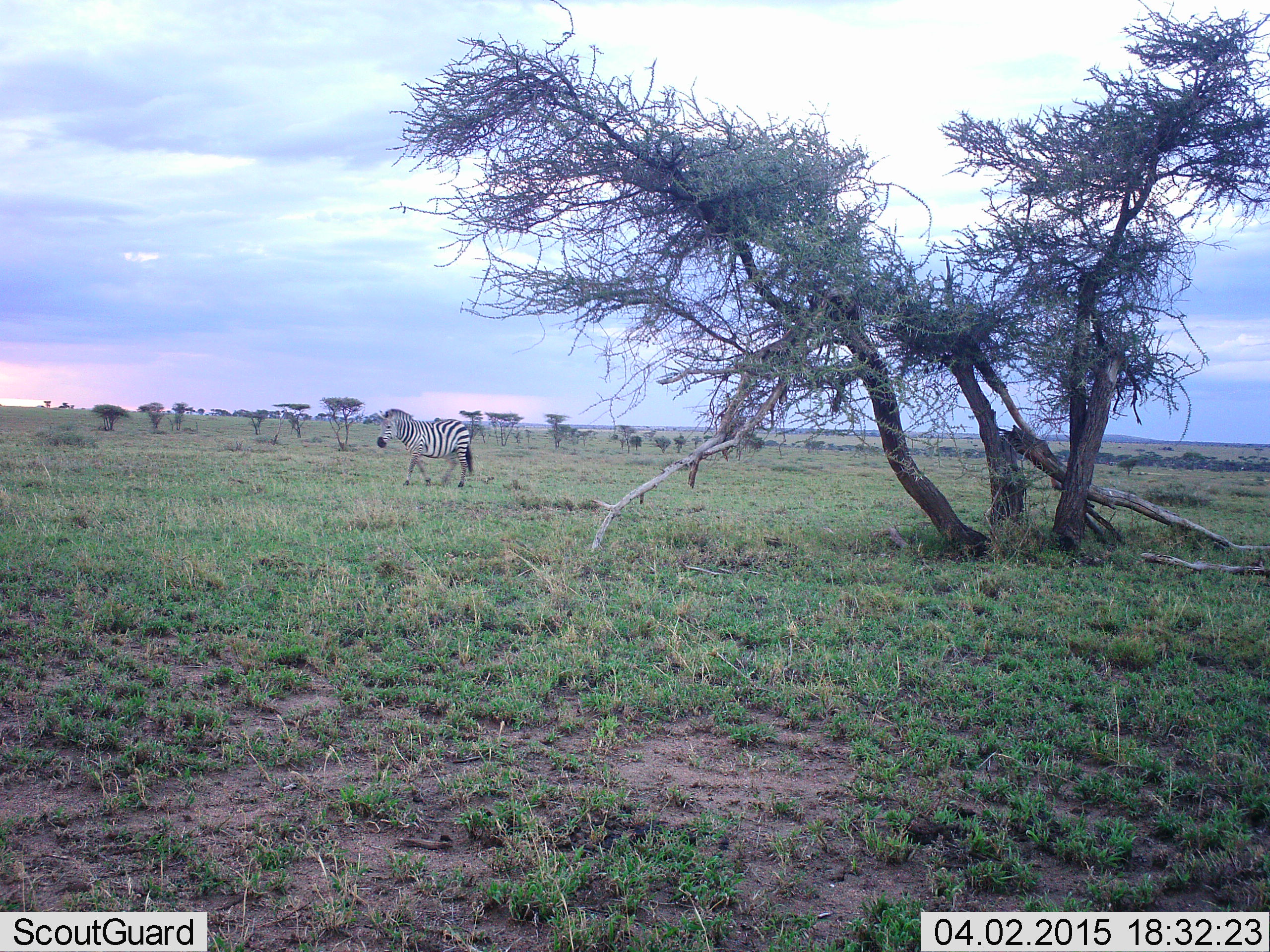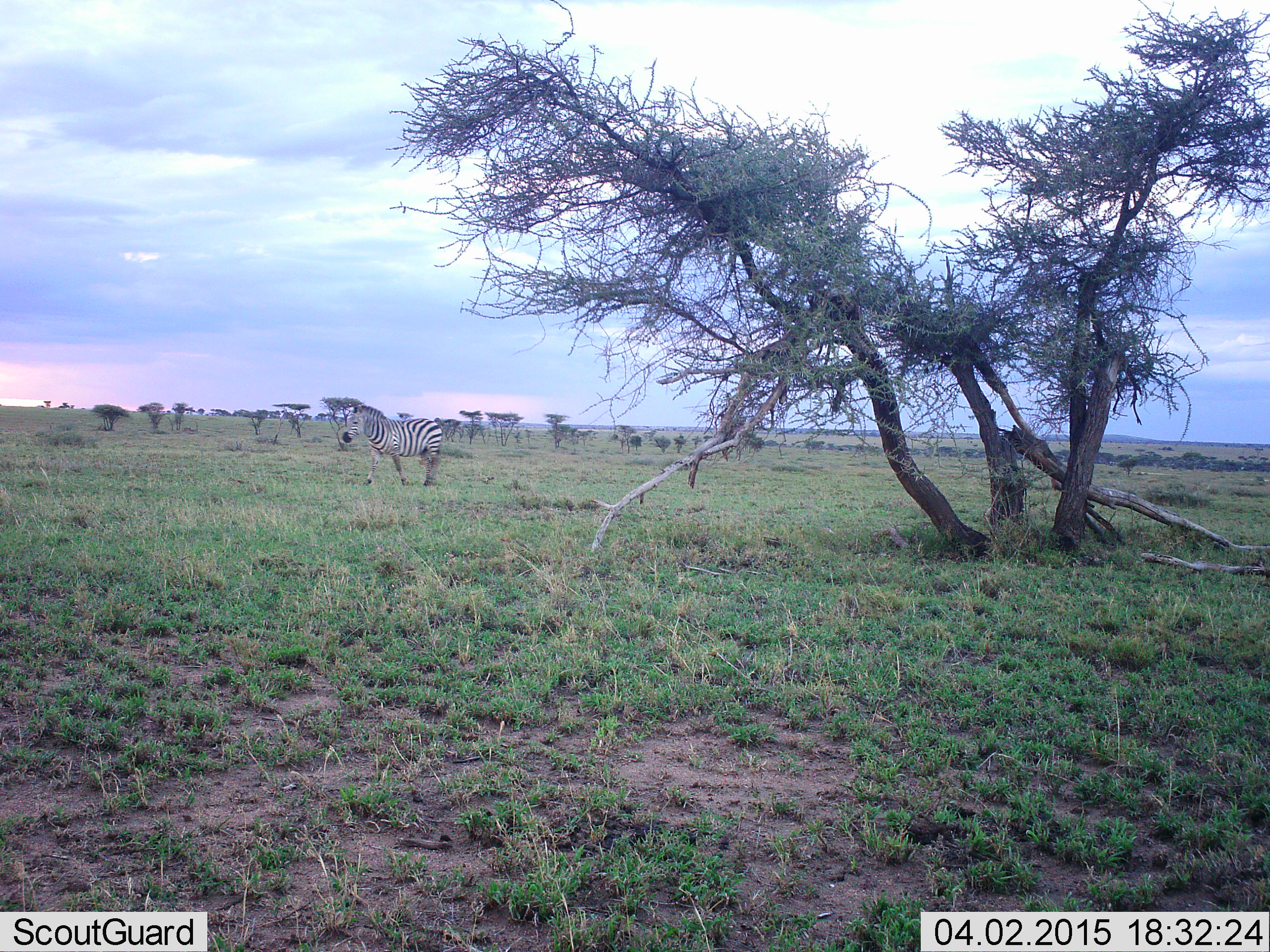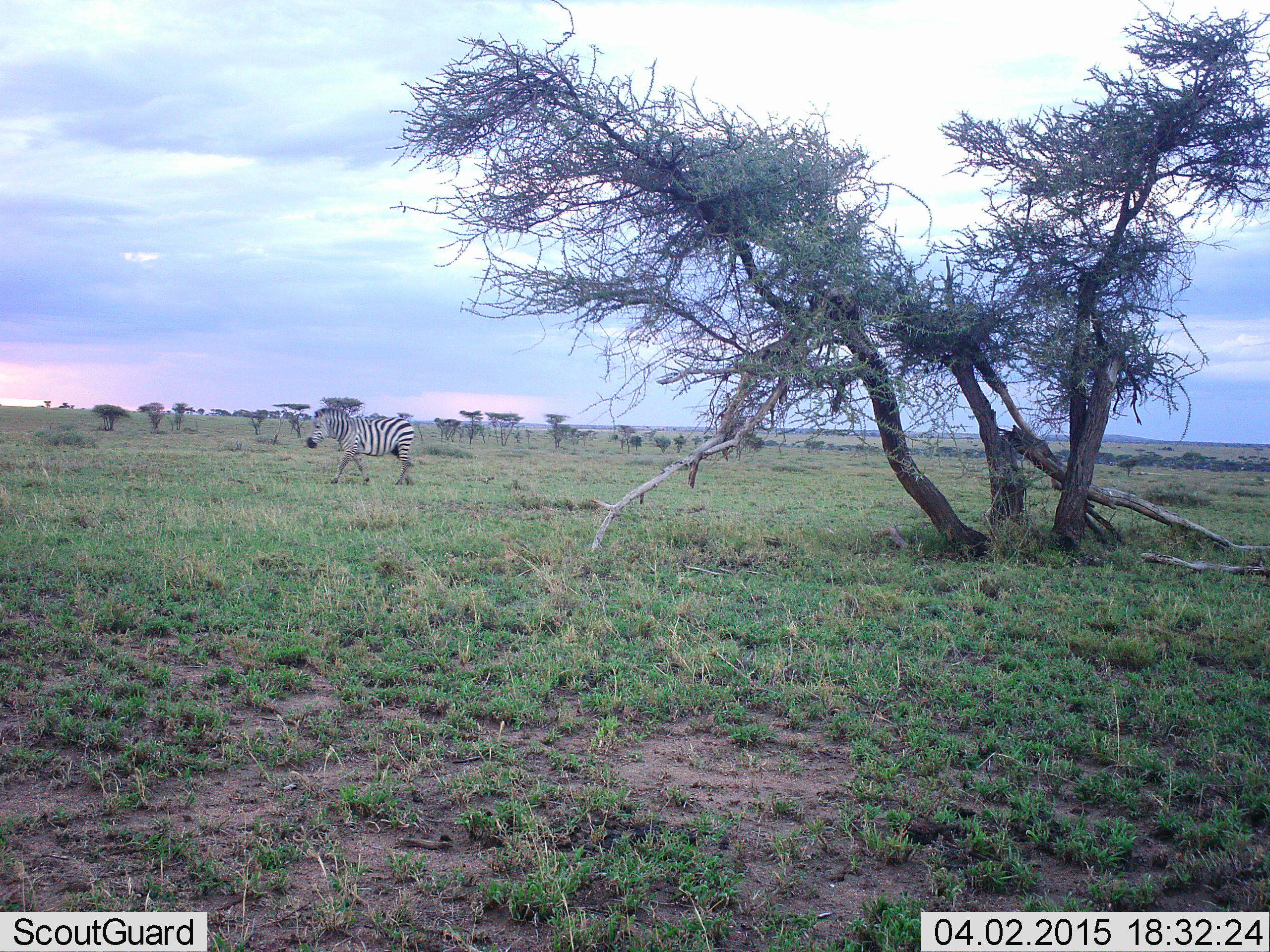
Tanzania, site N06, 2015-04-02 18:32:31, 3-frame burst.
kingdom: Animalia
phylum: Chordata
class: Mammalia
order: Perissodactyla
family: Equidae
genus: Equus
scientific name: Equus quagga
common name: plains zebra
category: zebra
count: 1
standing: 0%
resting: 0%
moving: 100%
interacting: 0%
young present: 0%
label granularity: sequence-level